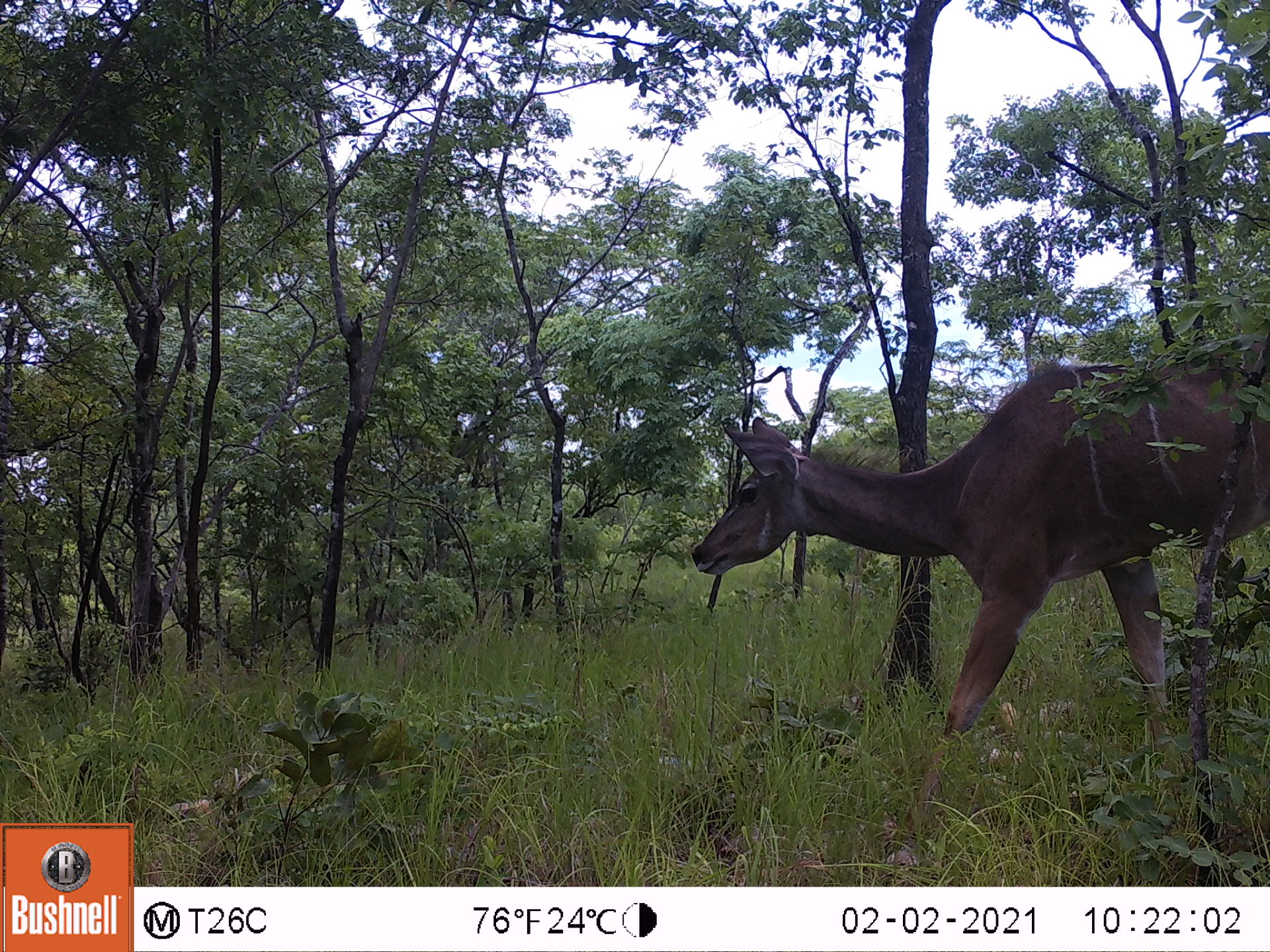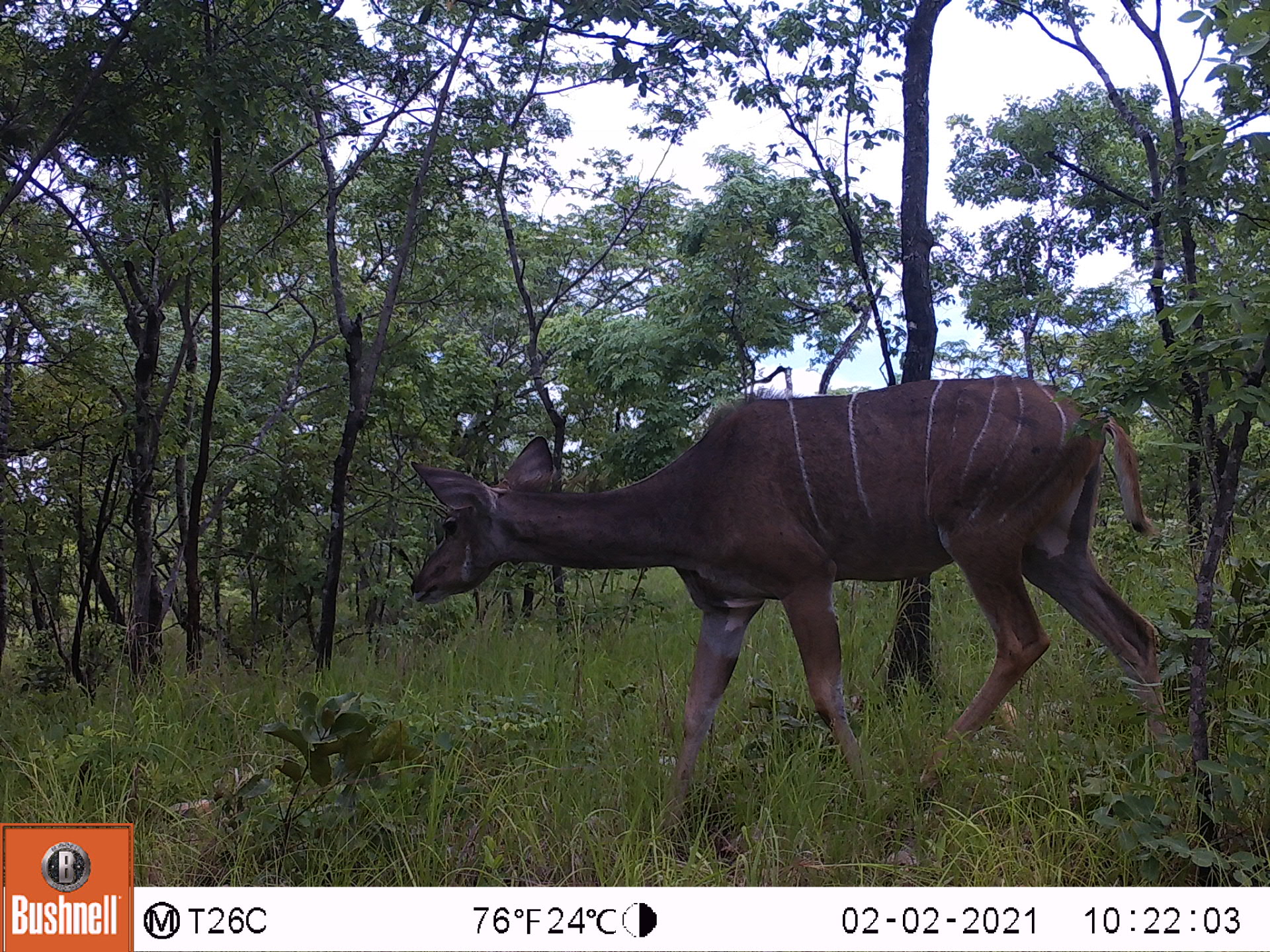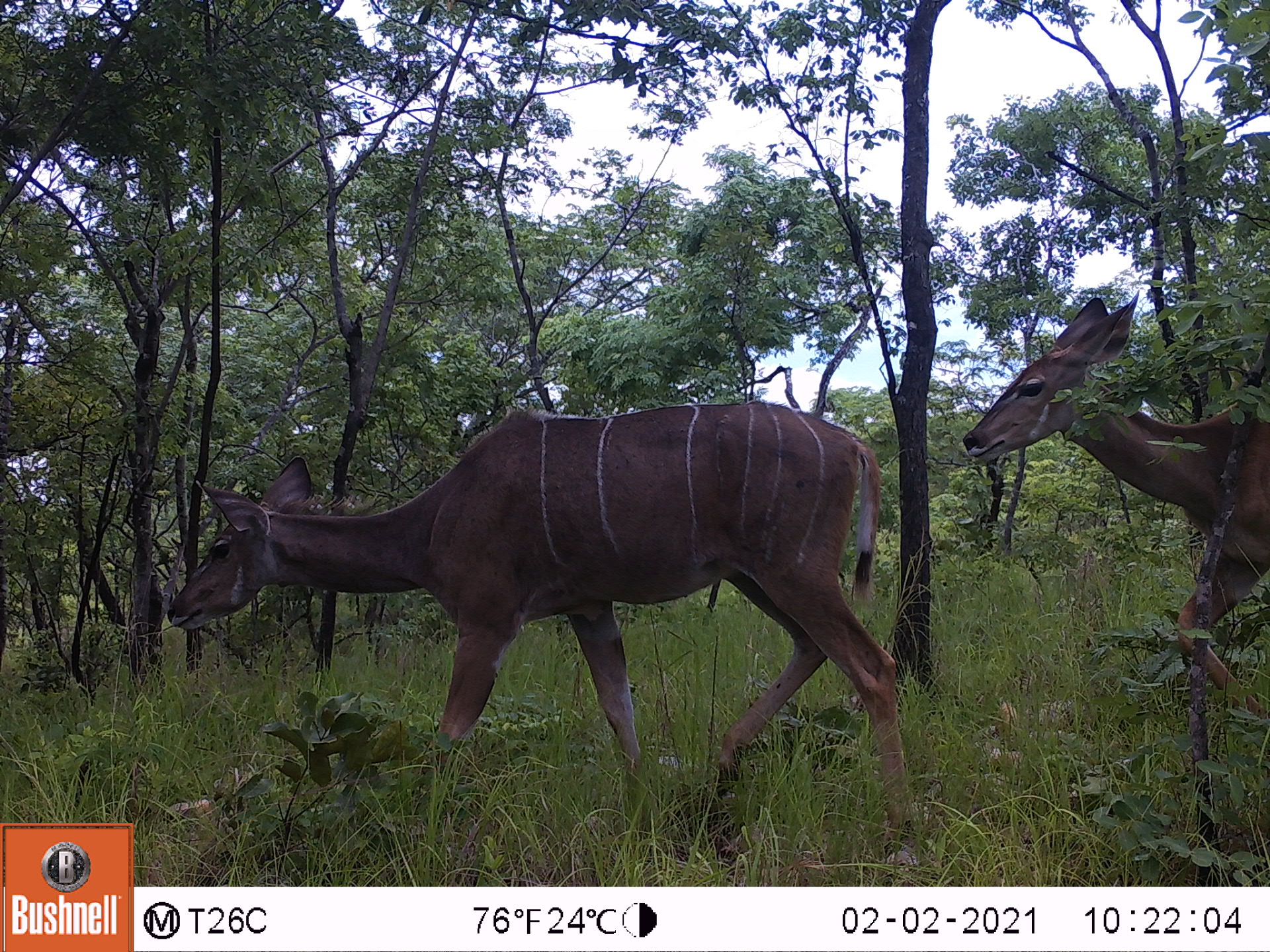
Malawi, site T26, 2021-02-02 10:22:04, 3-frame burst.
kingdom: Animalia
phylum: Chordata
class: Mammalia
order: Artiodactyla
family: Bovidae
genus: Tragelaphus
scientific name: Tragelaphus strepsiceros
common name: greater kudu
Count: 1.